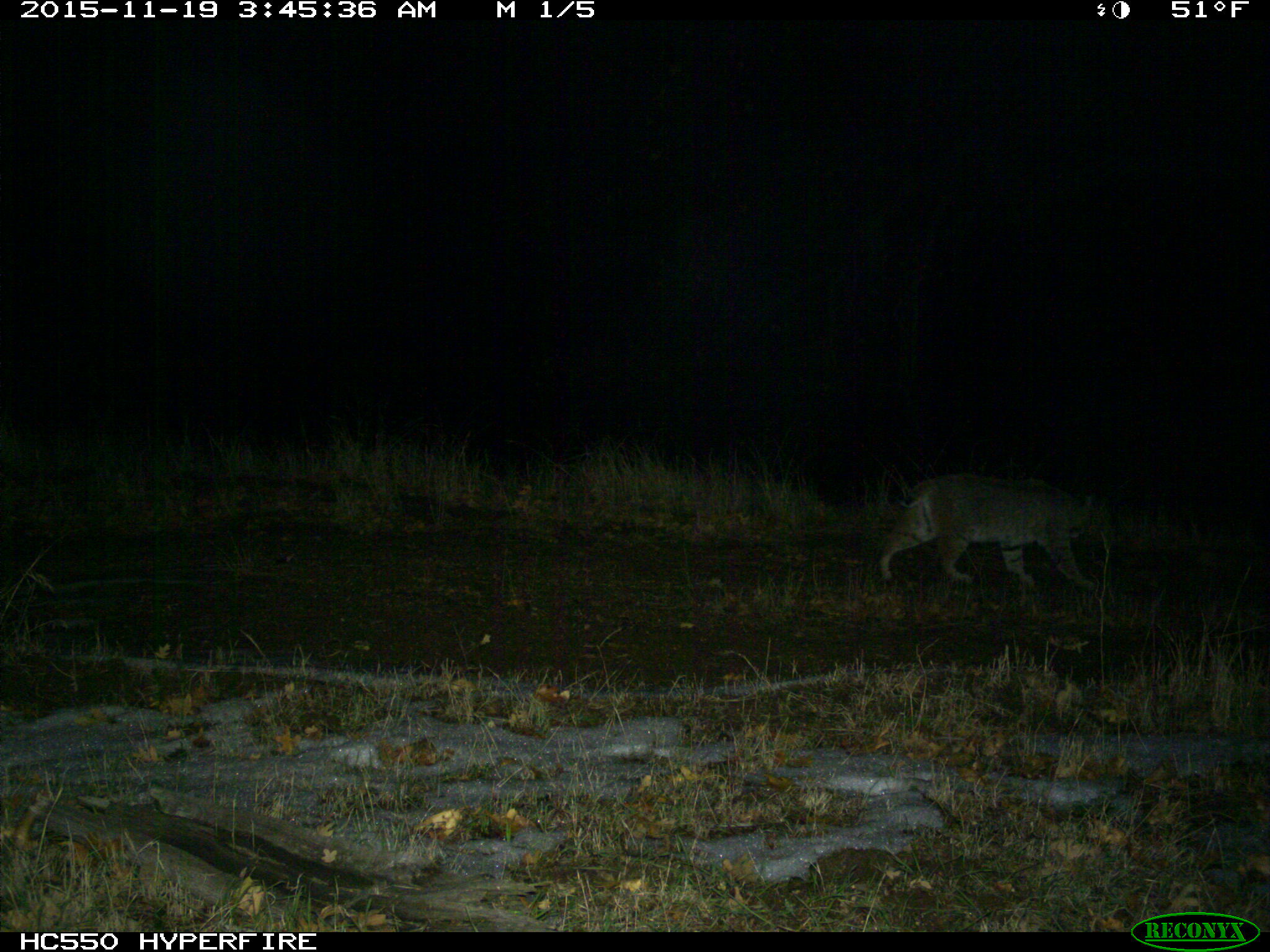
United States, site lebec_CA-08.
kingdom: Animalia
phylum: Chordata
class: Mammalia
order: Carnivora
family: Felidae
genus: Lynx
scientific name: Lynx rufus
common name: bobcat